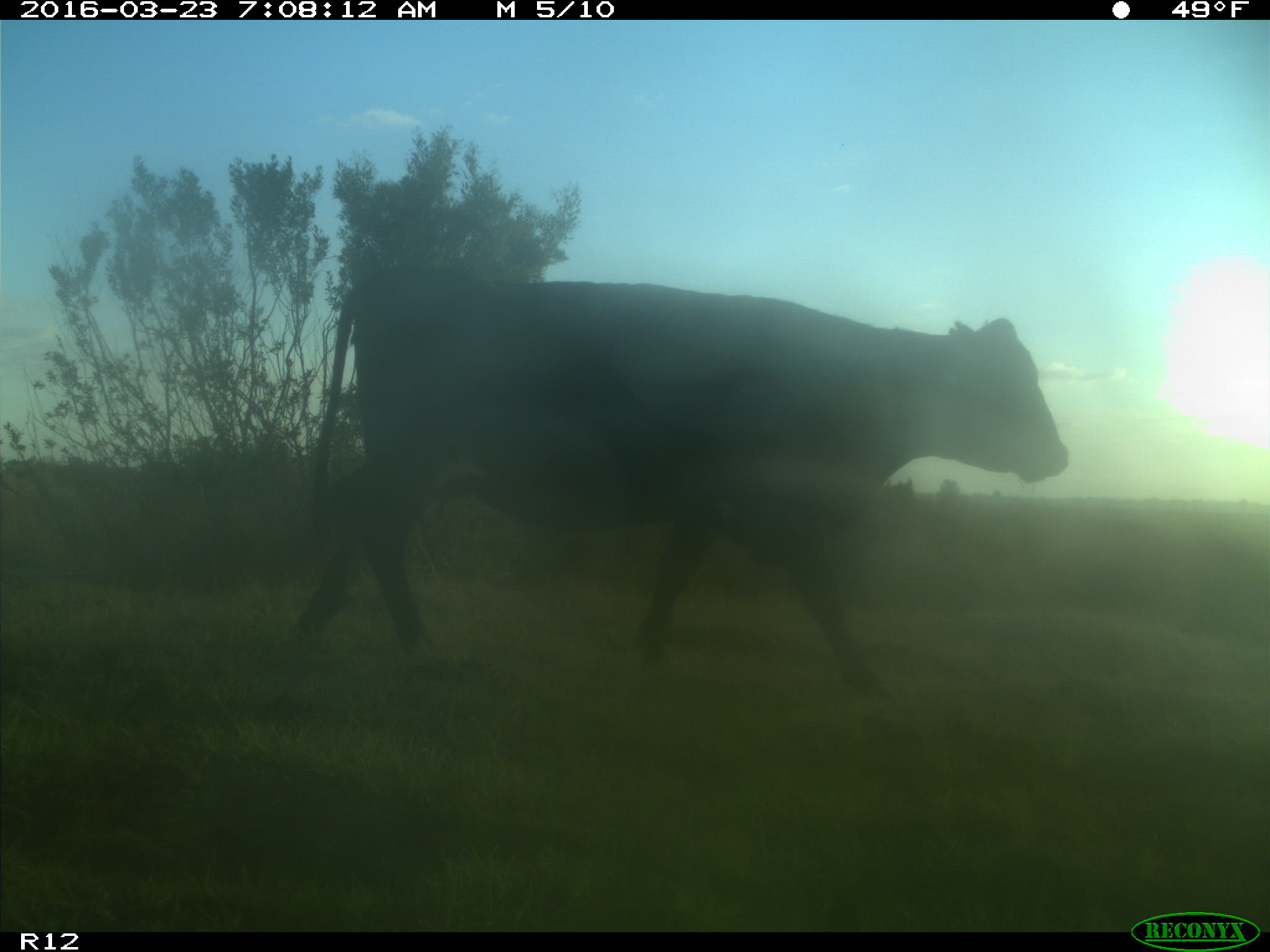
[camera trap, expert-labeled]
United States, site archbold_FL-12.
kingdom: Animalia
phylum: Chordata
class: Mammalia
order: Artiodactyla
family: Bovidae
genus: Bos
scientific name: Bos taurus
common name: domestic cow